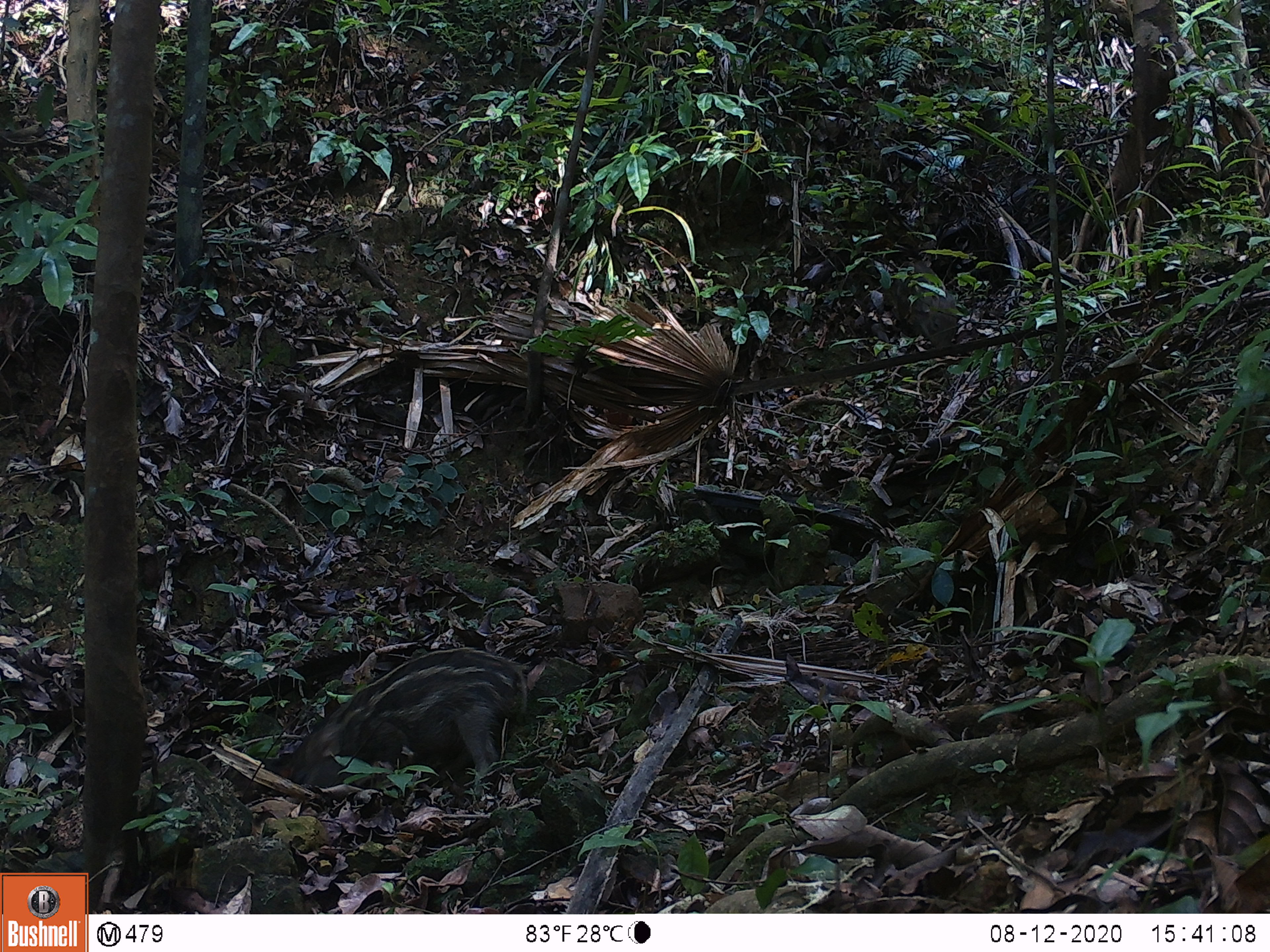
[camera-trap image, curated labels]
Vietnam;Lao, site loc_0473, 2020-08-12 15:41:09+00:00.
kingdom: Animalia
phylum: Chordata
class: Mammalia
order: Artiodactyla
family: Suidae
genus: Sus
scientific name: Sus scrofa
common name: eurasian wild pig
Eurasian wild pig (Sus scrofa). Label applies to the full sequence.